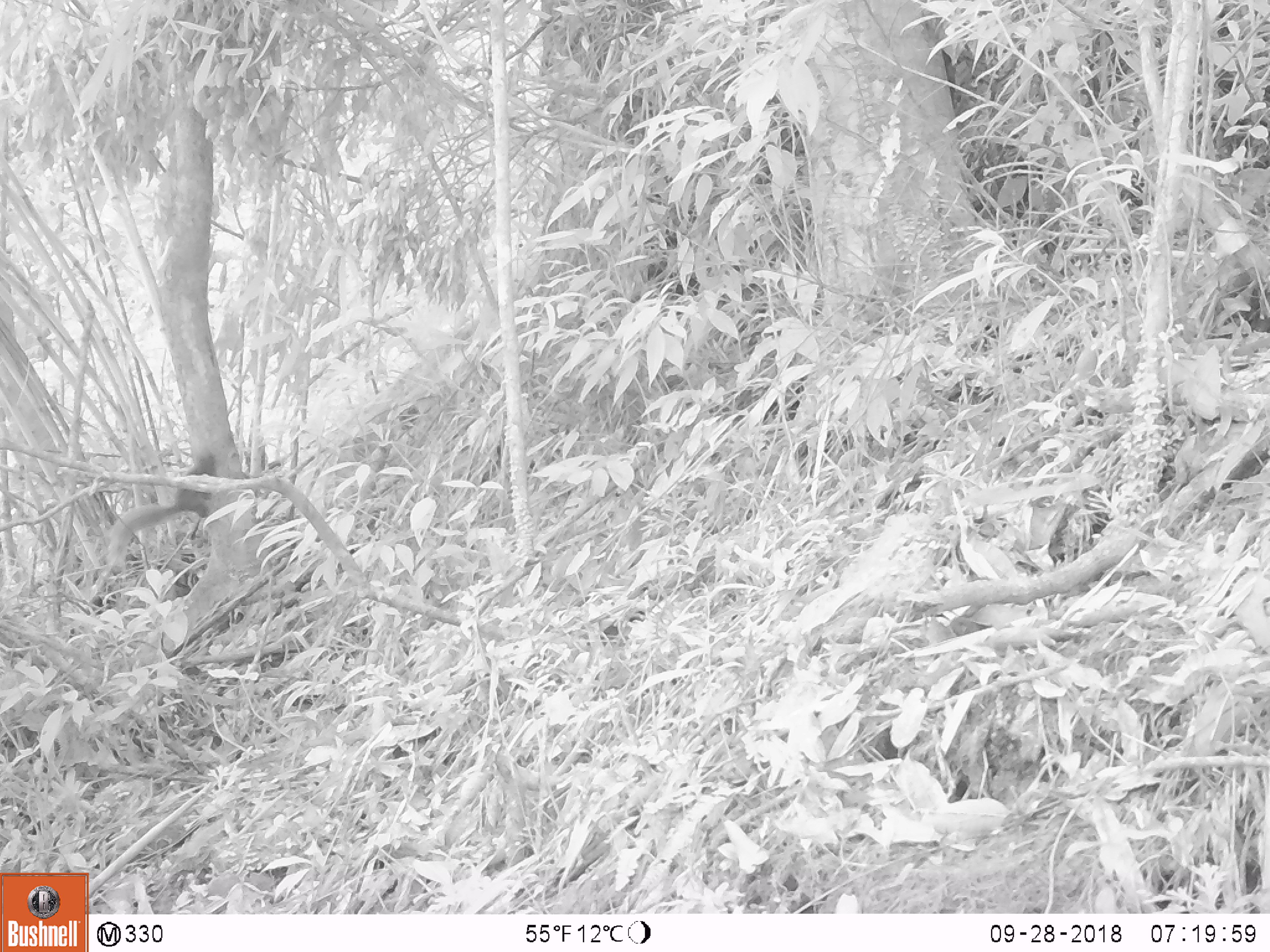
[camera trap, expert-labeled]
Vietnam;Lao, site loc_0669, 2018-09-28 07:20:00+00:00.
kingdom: Animalia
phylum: Chordata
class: Mammalia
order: Rodentia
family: Sciuridae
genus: Sciurus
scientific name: Sciurus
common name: squirrel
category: unidentified squirrel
Unidentified squirrel (squirrel) (Sciurus). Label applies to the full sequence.